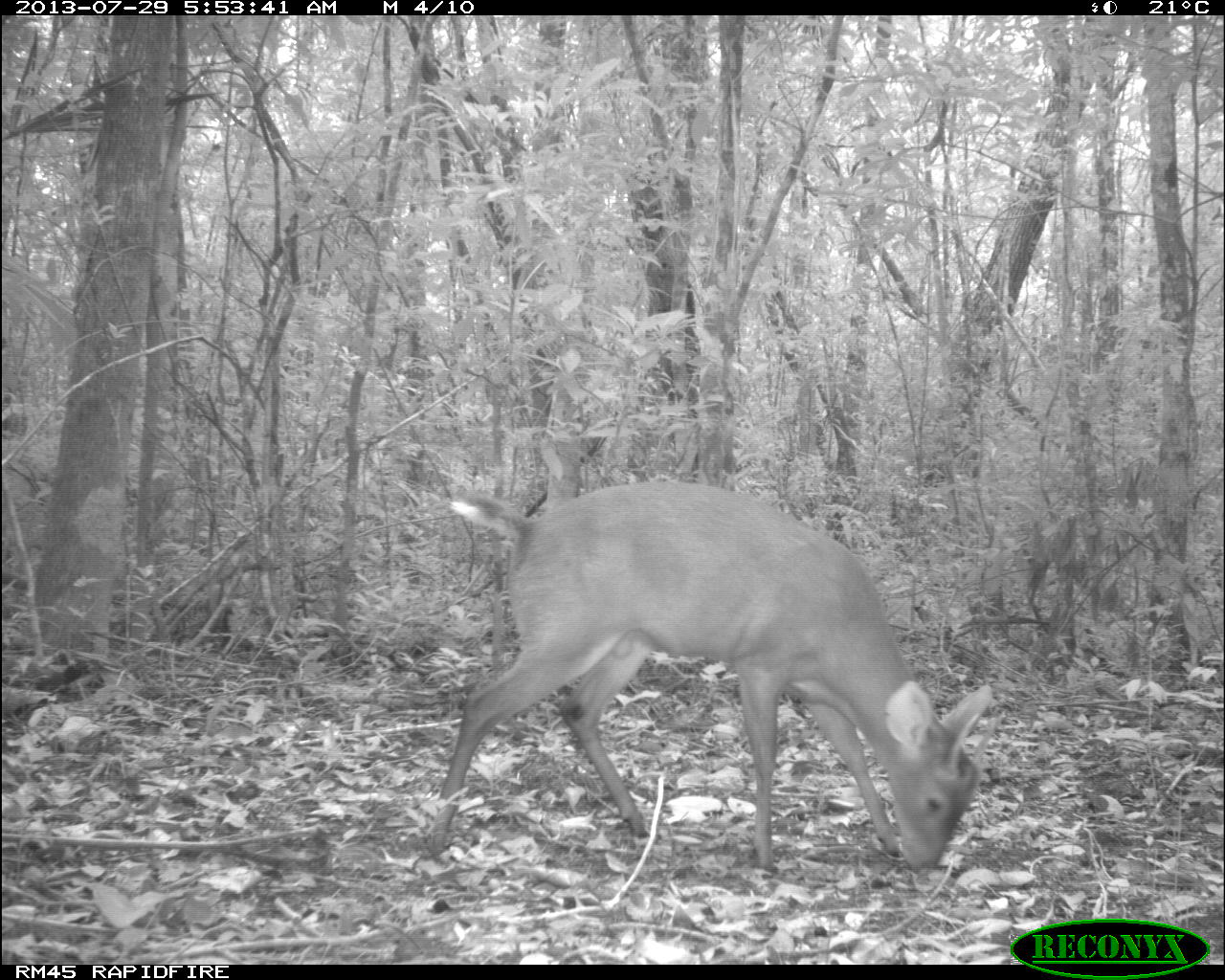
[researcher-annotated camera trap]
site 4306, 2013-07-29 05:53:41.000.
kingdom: Animalia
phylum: Chordata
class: Mammalia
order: Artiodactyla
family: Cervidae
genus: Mazama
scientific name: Mazama temama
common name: central american red brocket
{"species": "Mazama temama (central american red brocket)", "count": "1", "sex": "male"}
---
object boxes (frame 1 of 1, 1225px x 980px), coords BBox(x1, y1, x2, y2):
mazama temama: BBox(424, 479, 997, 875)